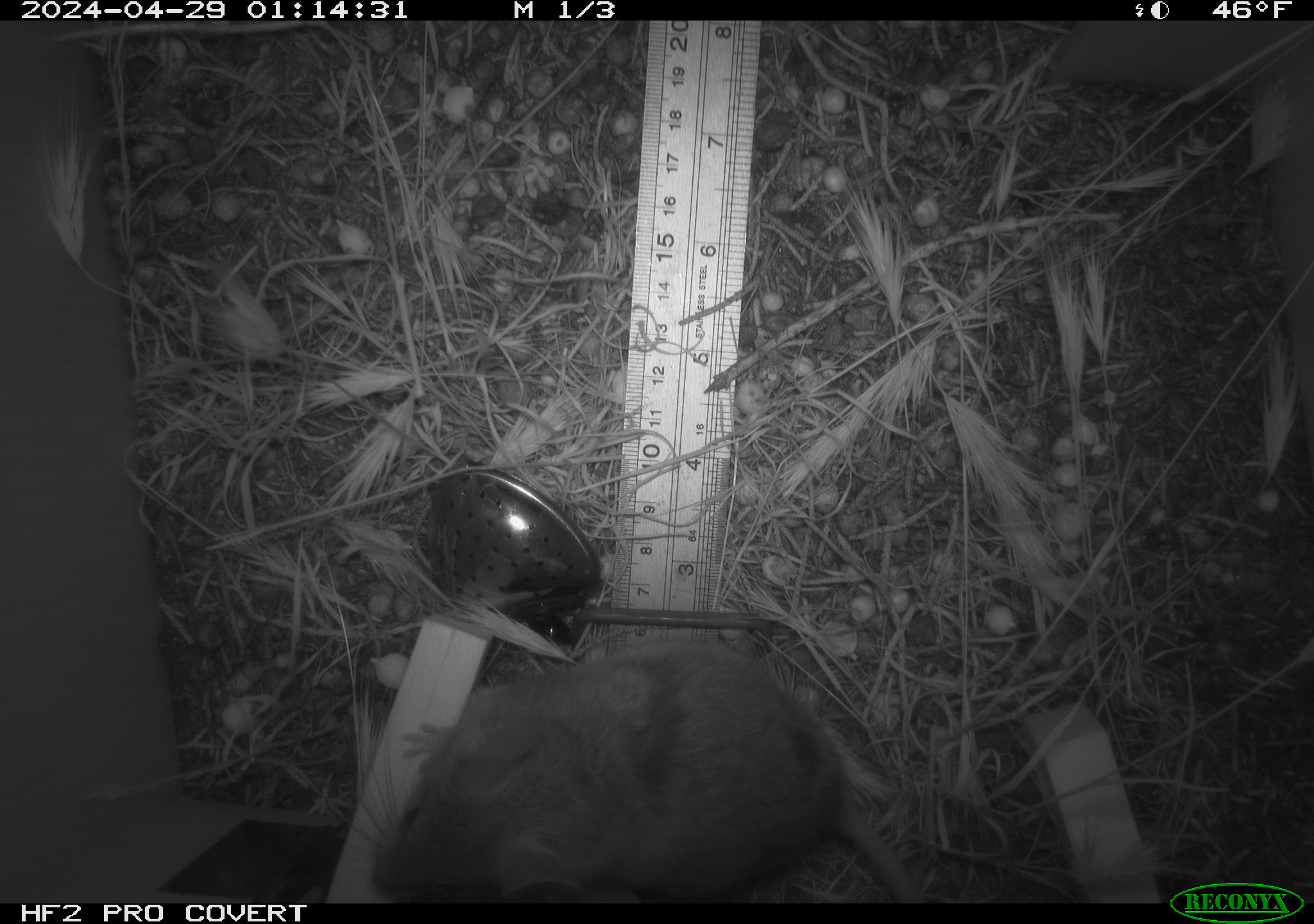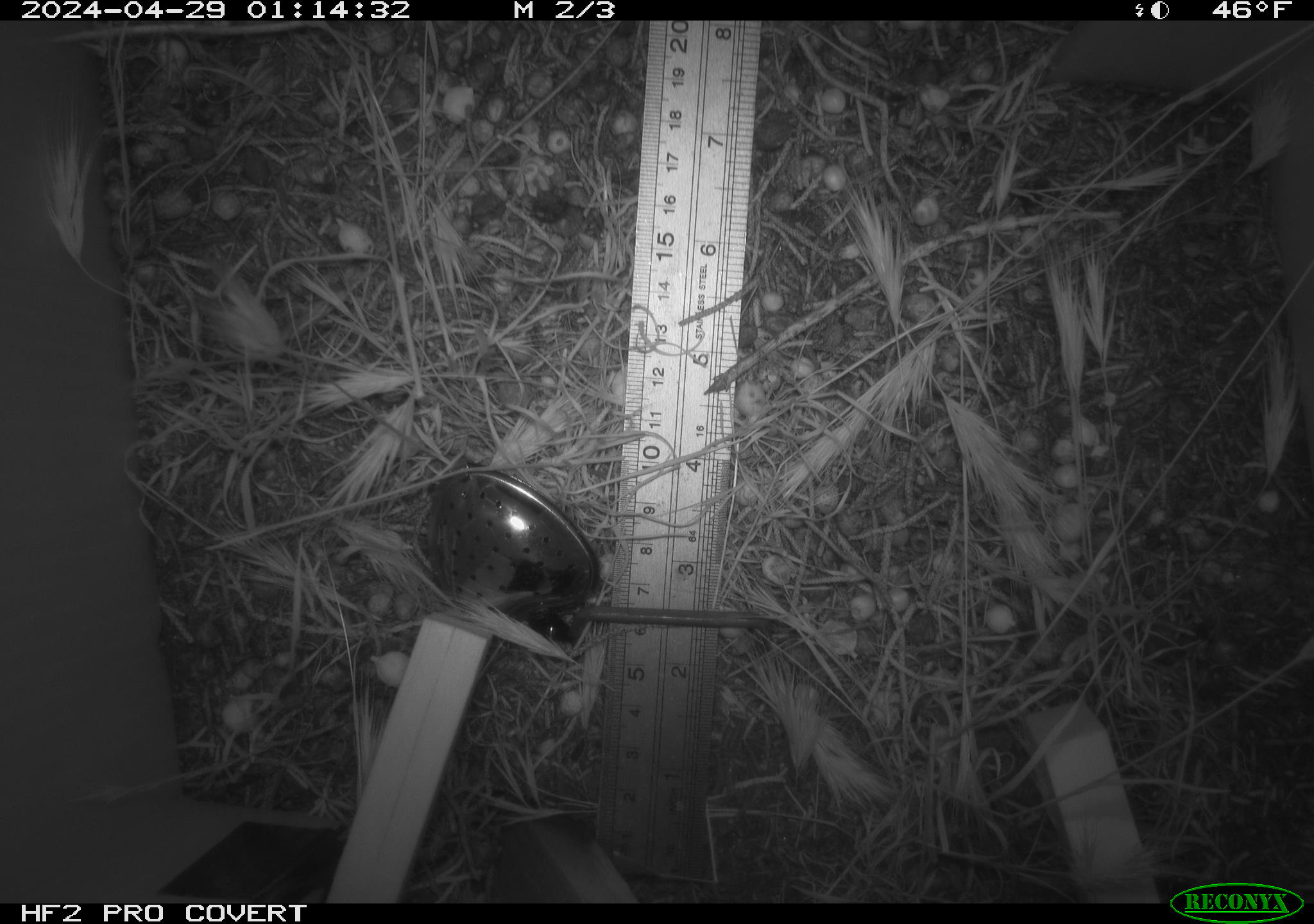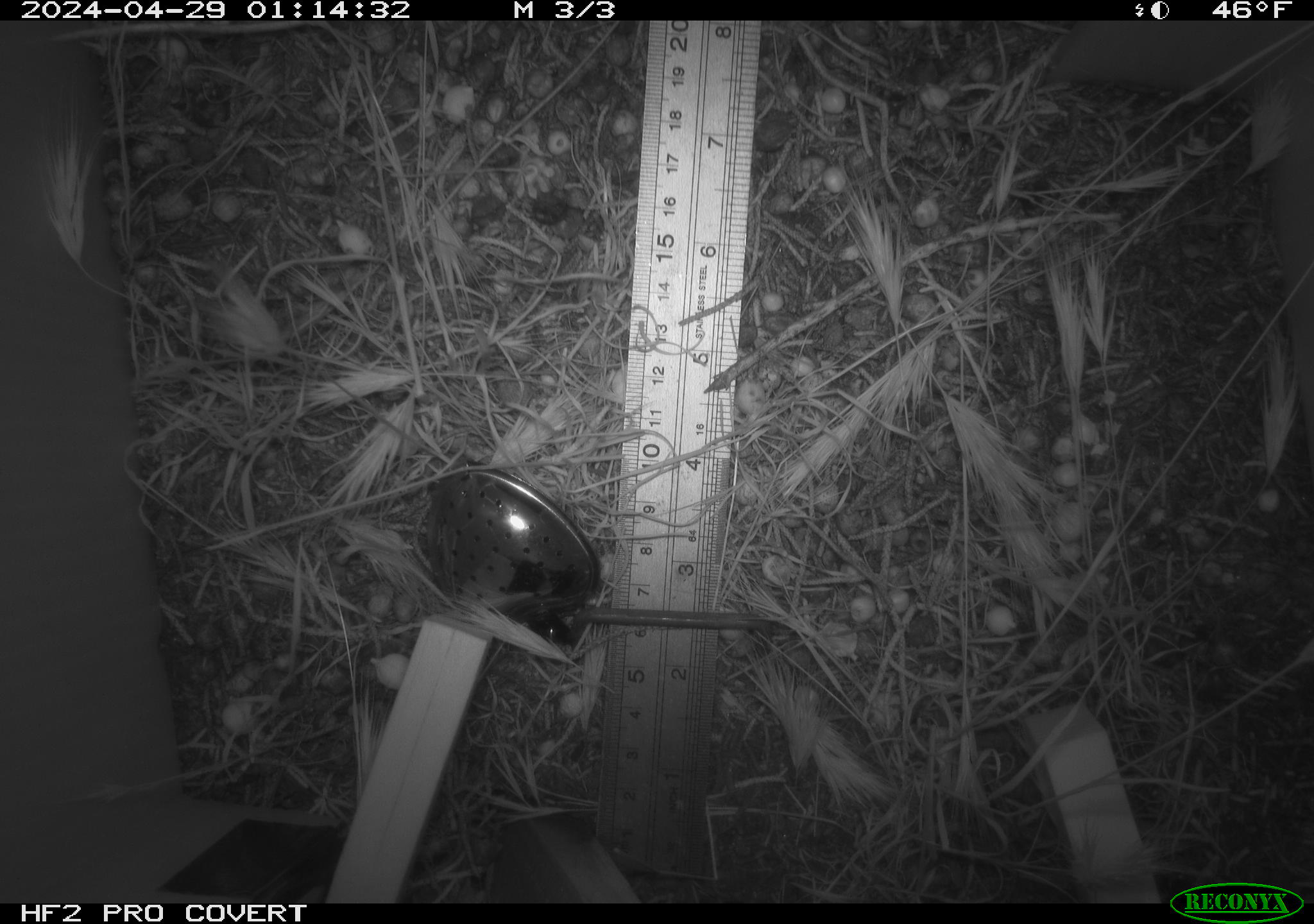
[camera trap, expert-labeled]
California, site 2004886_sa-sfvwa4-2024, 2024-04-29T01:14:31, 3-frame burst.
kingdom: Animalia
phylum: Chordata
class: Mammalia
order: Rodentia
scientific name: Rodentia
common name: mouse species